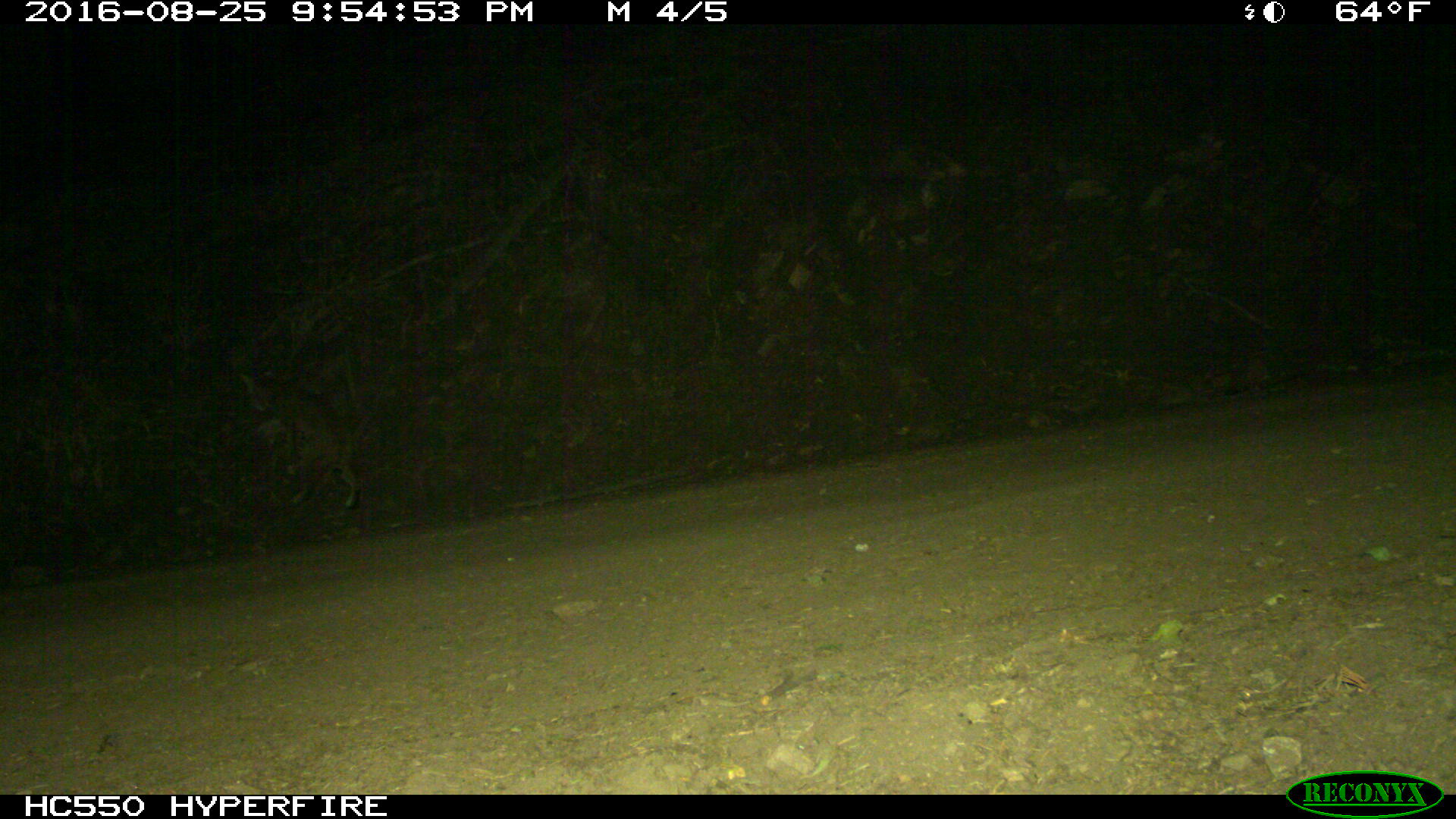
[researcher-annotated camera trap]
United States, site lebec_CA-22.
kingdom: Animalia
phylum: Chordata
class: Mammalia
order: Carnivora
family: Felidae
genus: Lynx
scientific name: Lynx rufus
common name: bobcat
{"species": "Lynx rufus (bobcat)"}